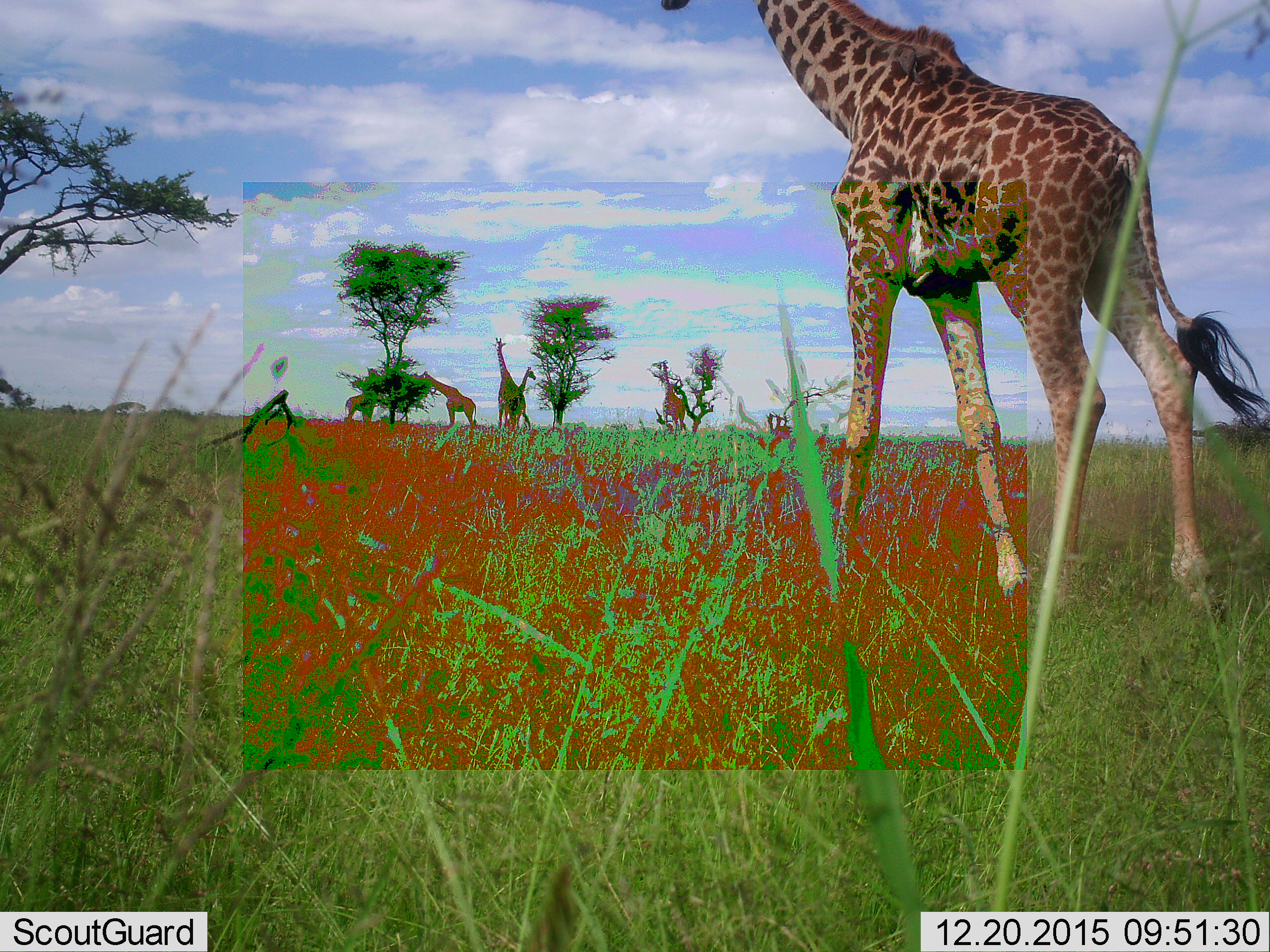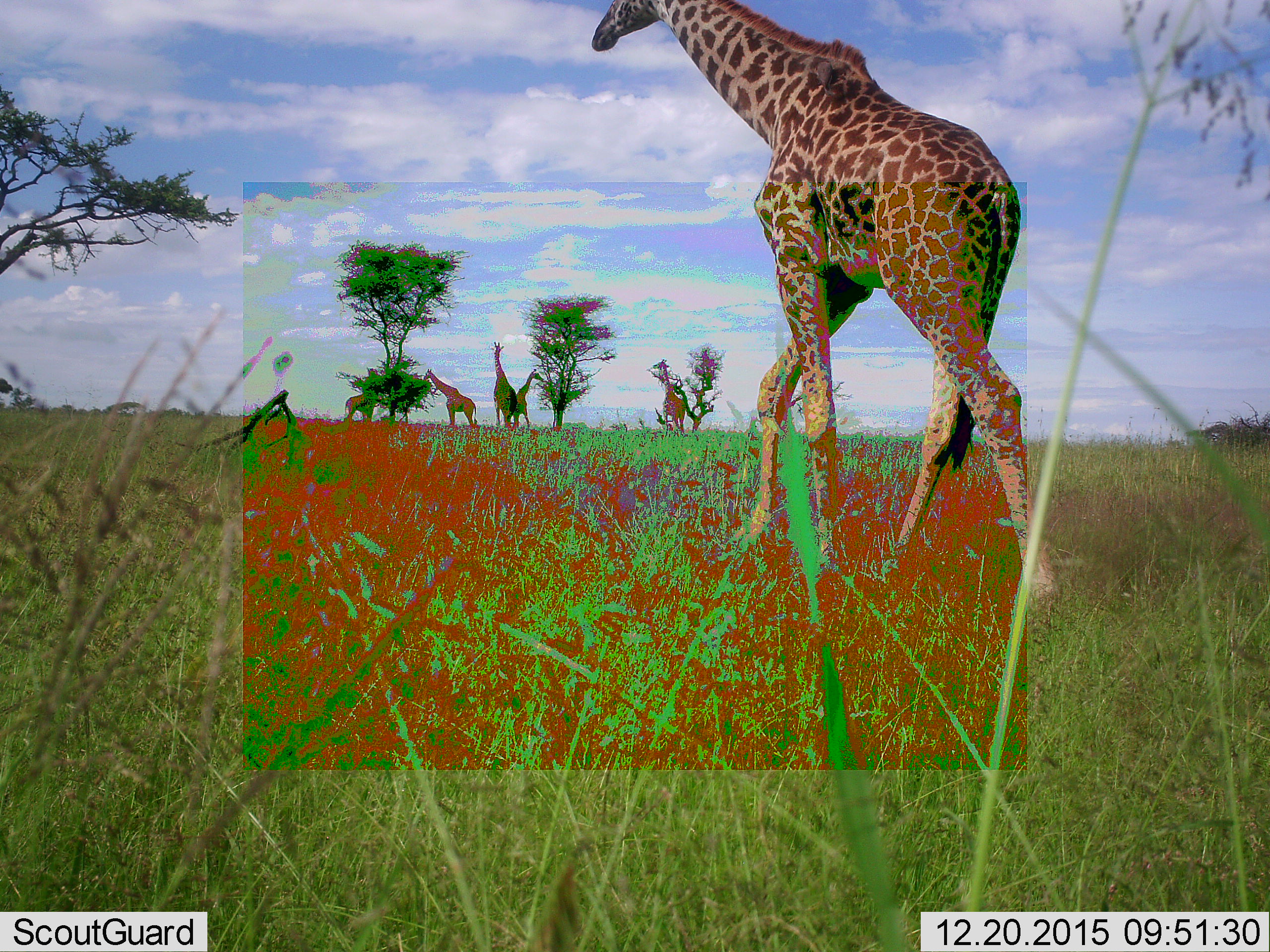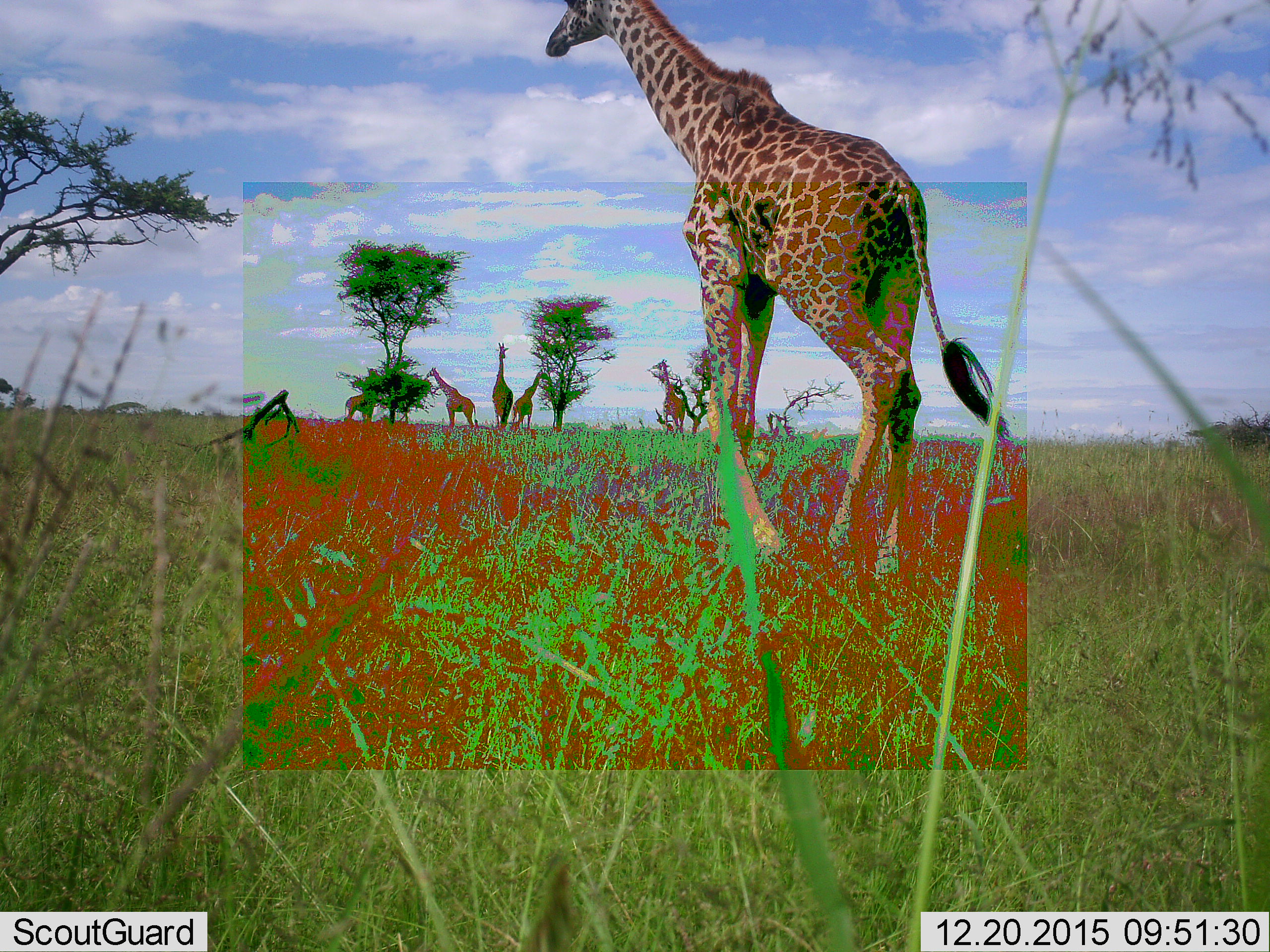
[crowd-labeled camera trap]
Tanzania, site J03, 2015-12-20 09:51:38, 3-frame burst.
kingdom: Animalia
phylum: Chordata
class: Mammalia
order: Artiodactyla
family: Giraffidae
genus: Giraffa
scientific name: Giraffa camelopardalis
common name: giraffe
Giraffe (Giraffa camelopardalis), count 6. Behavior (volunteer vote fractions): standing 80%, resting 0%, moving 70%, interacting 0%. Young present (vote fraction): 10%. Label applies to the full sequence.